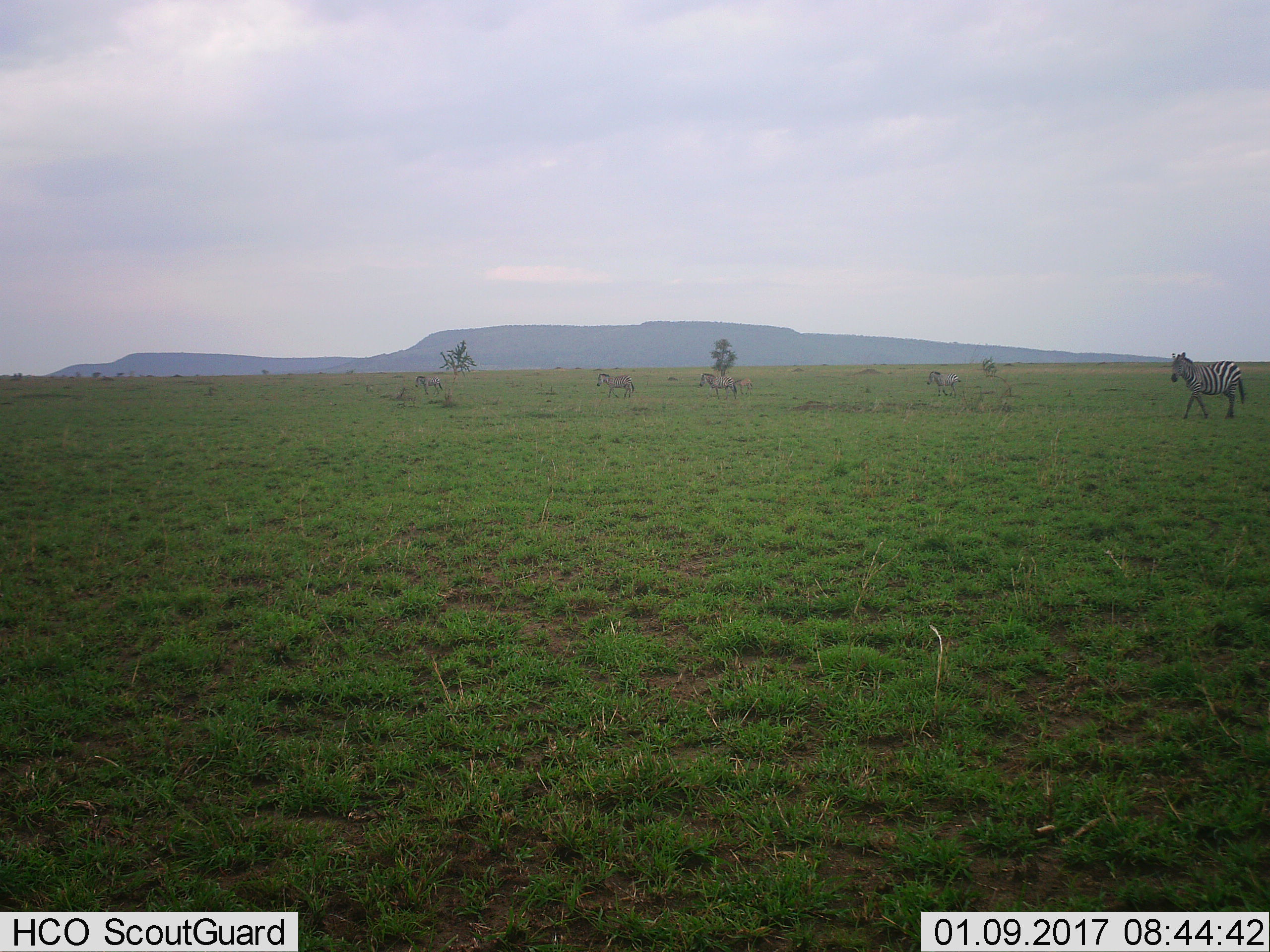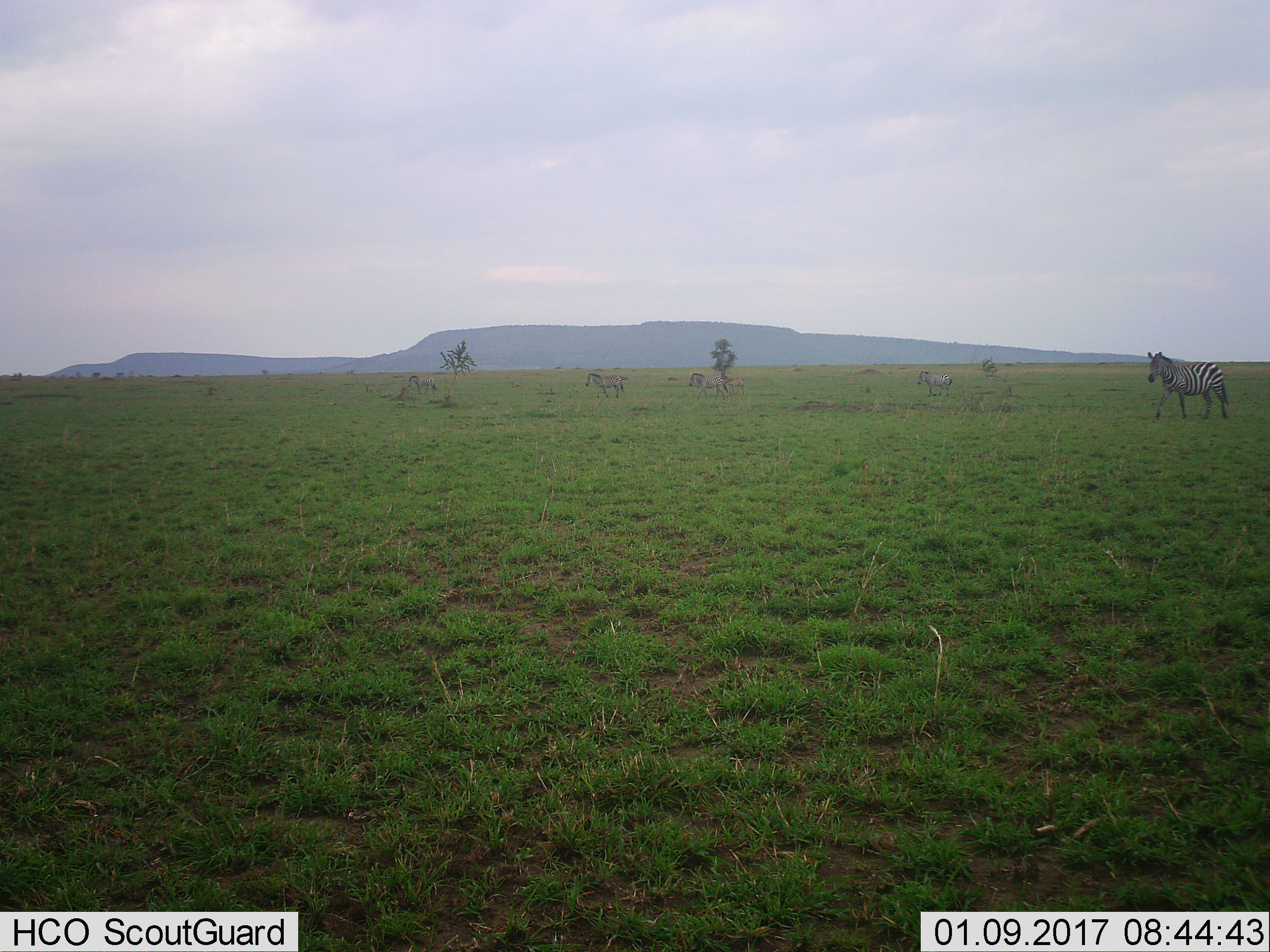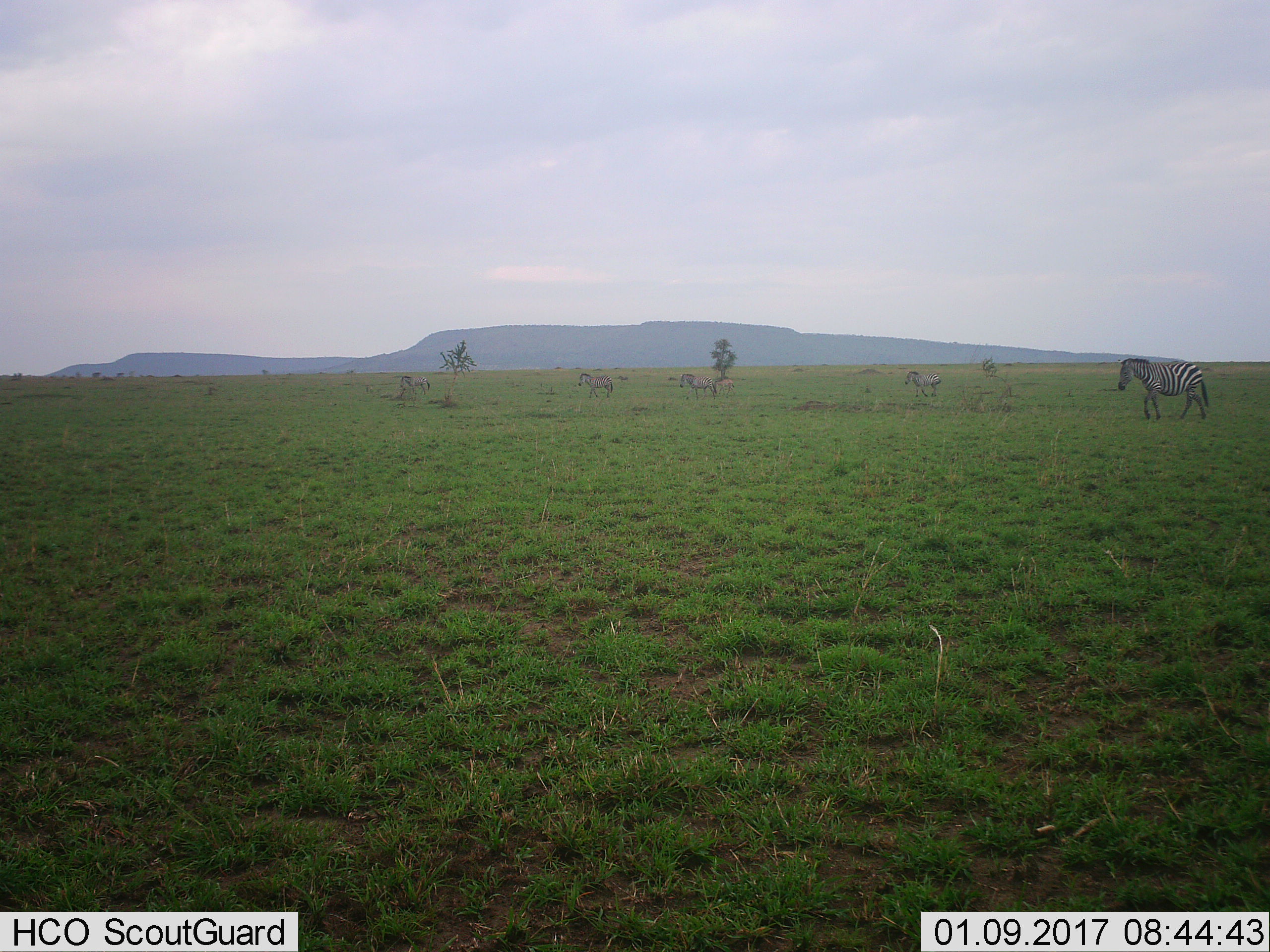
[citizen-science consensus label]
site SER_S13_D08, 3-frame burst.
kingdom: Animalia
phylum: Chordata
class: Mammalia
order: Perissodactyla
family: Equidae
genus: Equus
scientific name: Equus quagga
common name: plains zebra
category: zebraplains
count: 6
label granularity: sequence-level